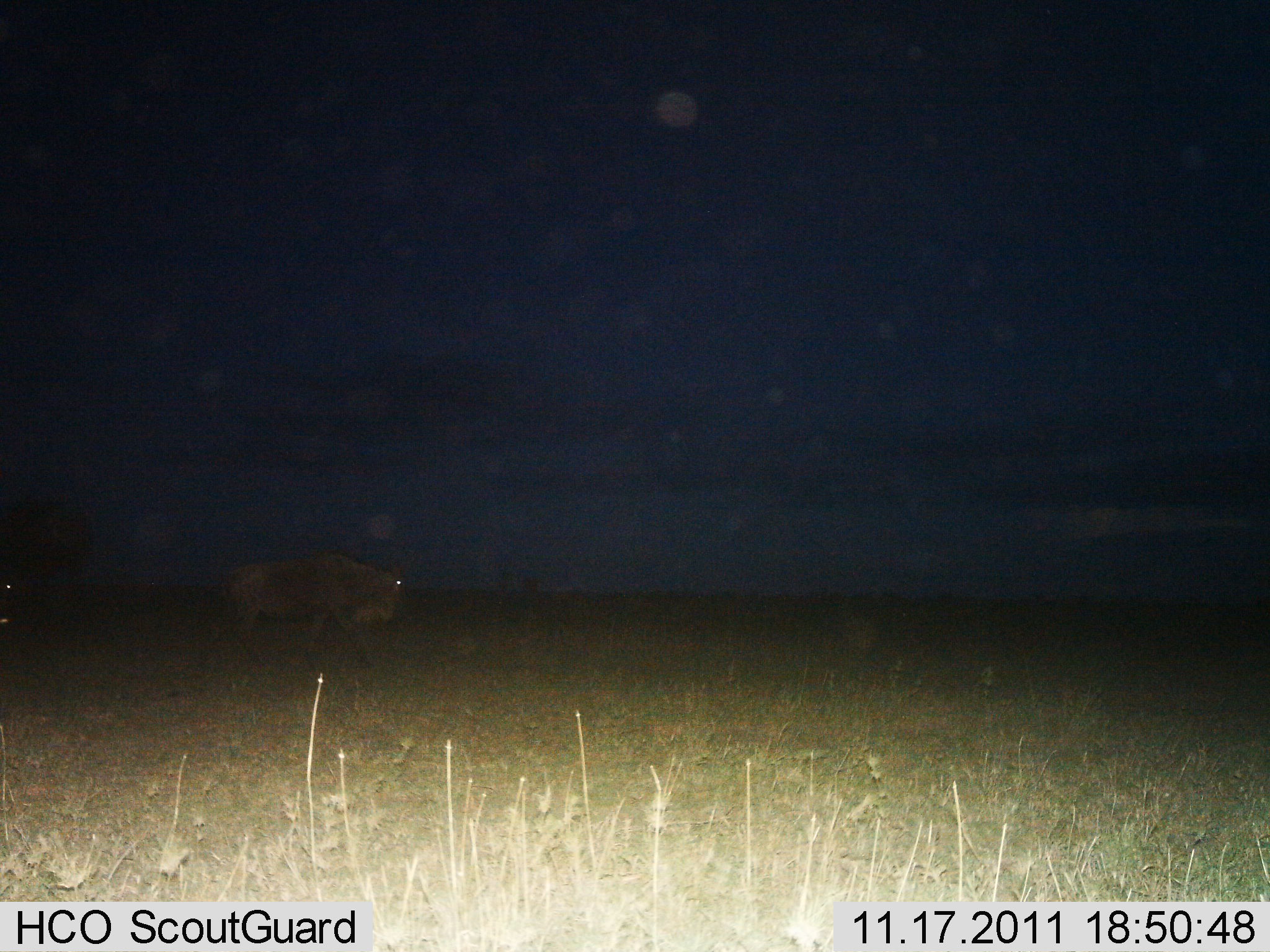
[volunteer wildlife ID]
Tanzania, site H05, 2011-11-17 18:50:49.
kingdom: Animalia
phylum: Chordata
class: Mammalia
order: Artiodactyla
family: Bovidae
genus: Connochaetes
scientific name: Connochaetes taurinus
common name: blue wildebeest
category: wildebeest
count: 1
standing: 25%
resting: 0%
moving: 83%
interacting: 0%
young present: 0%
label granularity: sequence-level